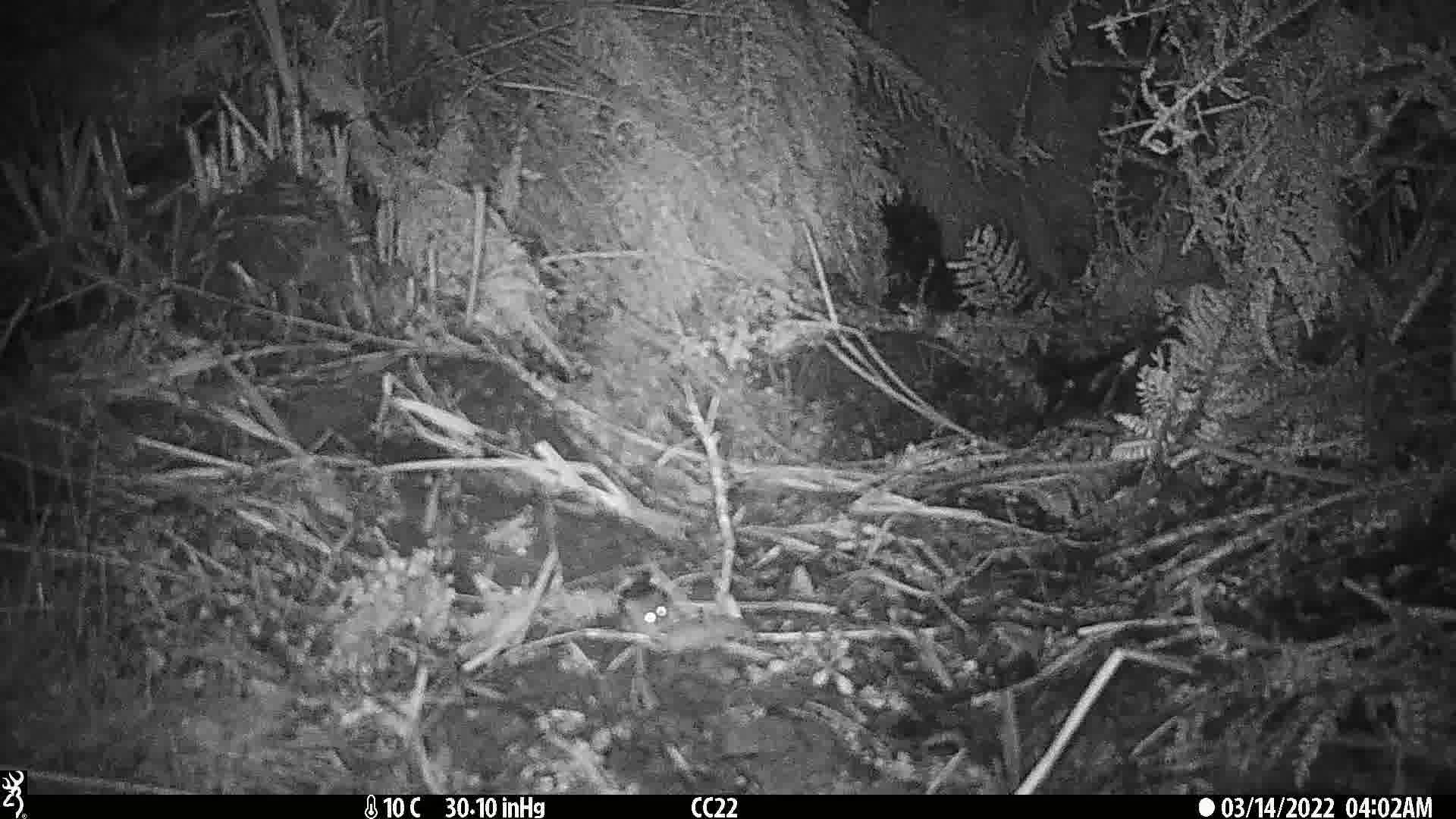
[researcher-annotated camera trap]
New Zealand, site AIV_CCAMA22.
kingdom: Animalia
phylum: Chordata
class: Mammalia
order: Rodentia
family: Muridae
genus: Mus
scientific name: Mus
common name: mouse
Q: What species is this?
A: Mouse (Mus).